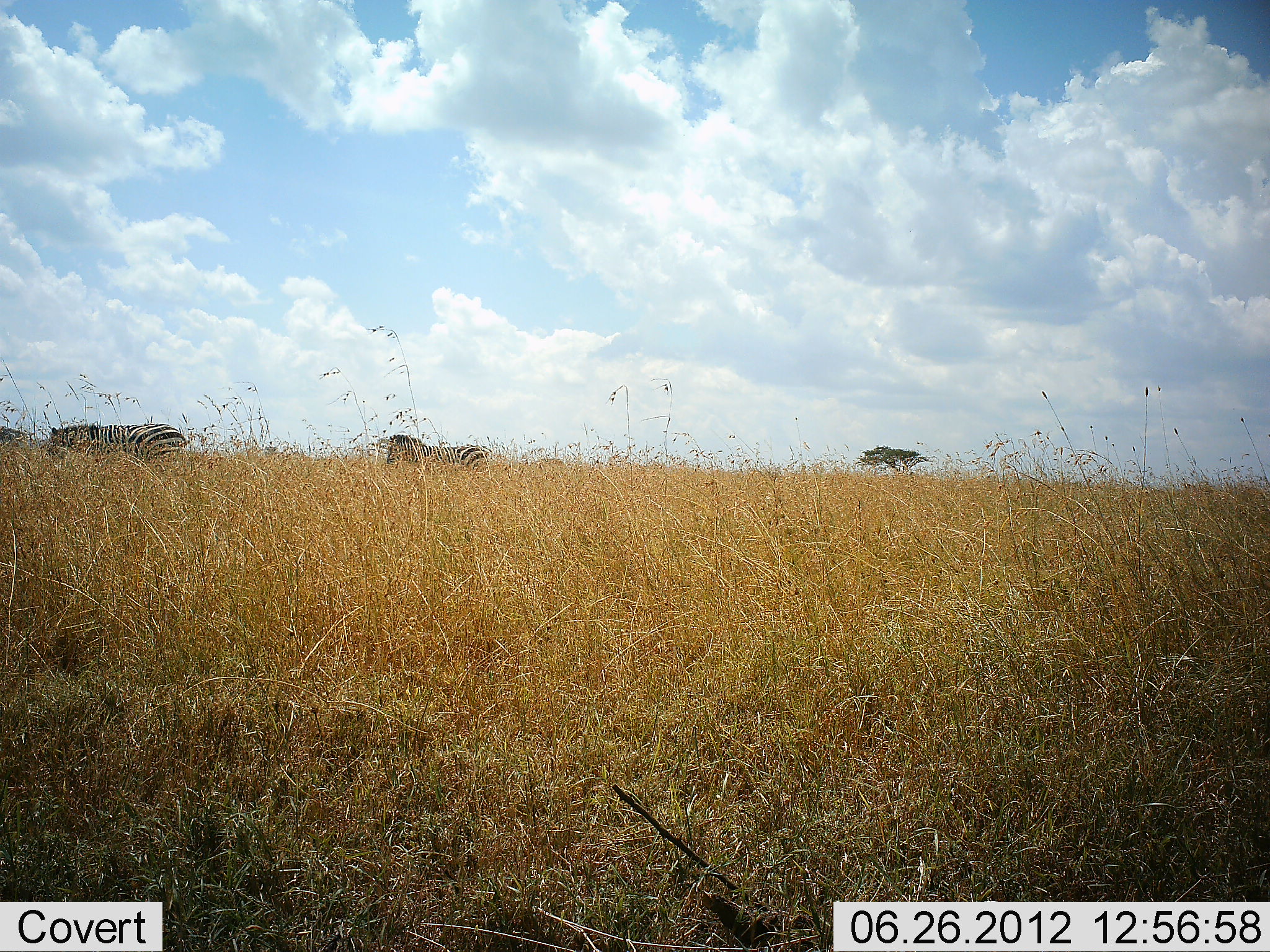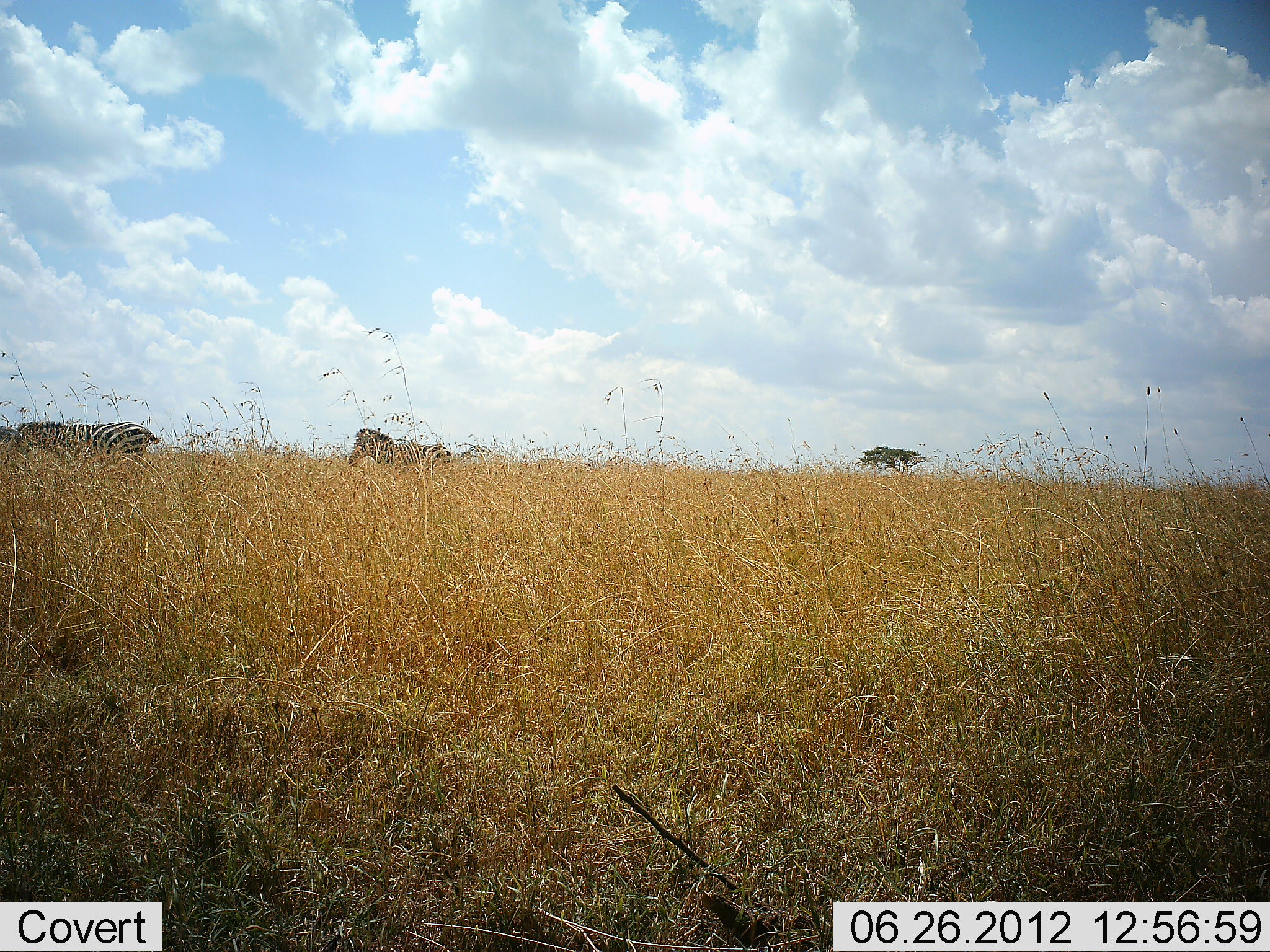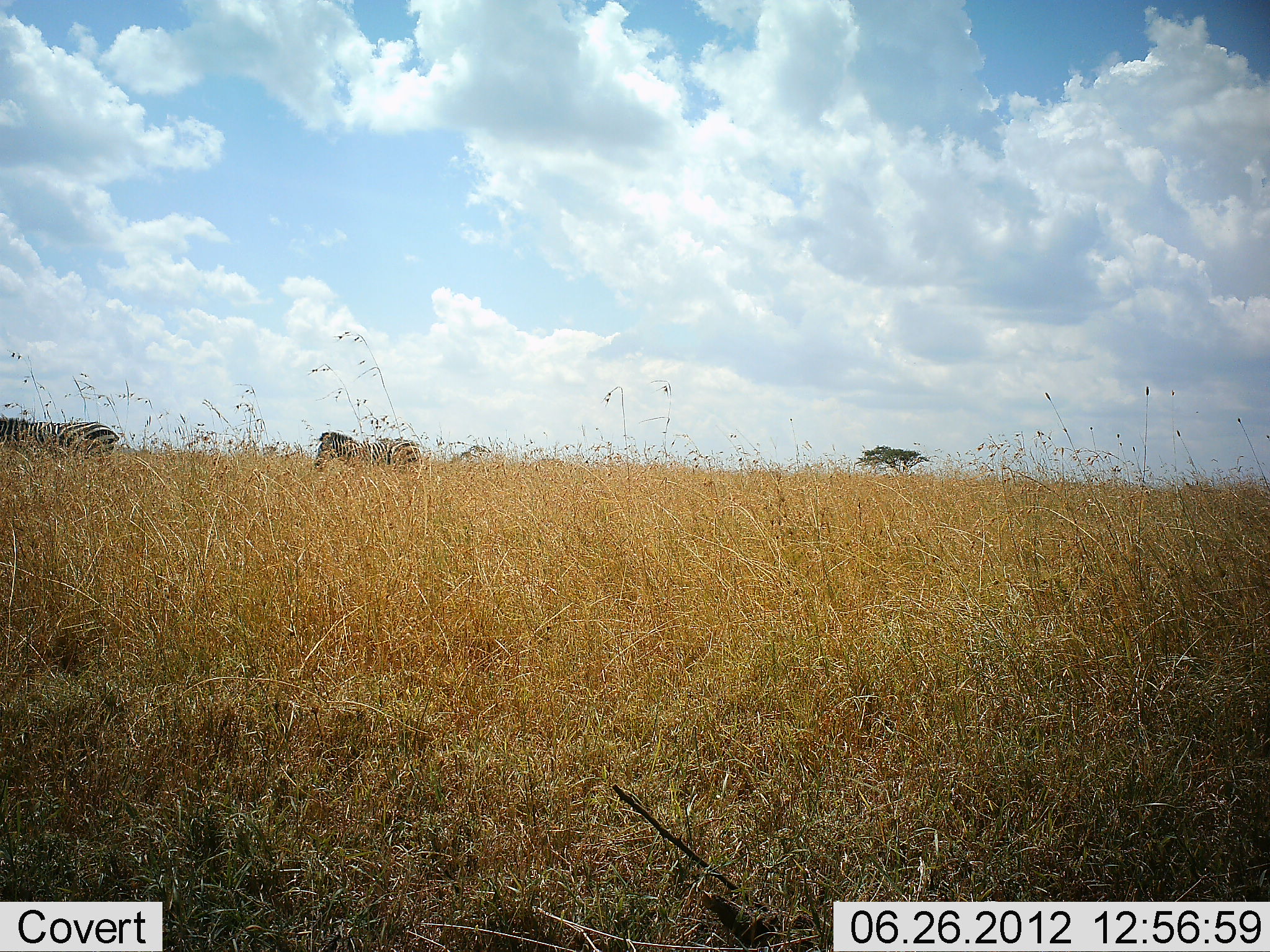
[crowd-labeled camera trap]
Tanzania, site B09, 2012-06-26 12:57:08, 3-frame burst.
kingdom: Animalia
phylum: Chordata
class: Mammalia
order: Perissodactyla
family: Equidae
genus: Equus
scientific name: Equus quagga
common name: plains zebra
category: zebra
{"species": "zebra (plains zebra) (Equus quagga)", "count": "2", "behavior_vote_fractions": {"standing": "0%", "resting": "0%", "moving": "100%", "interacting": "0%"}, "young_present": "0%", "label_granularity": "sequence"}